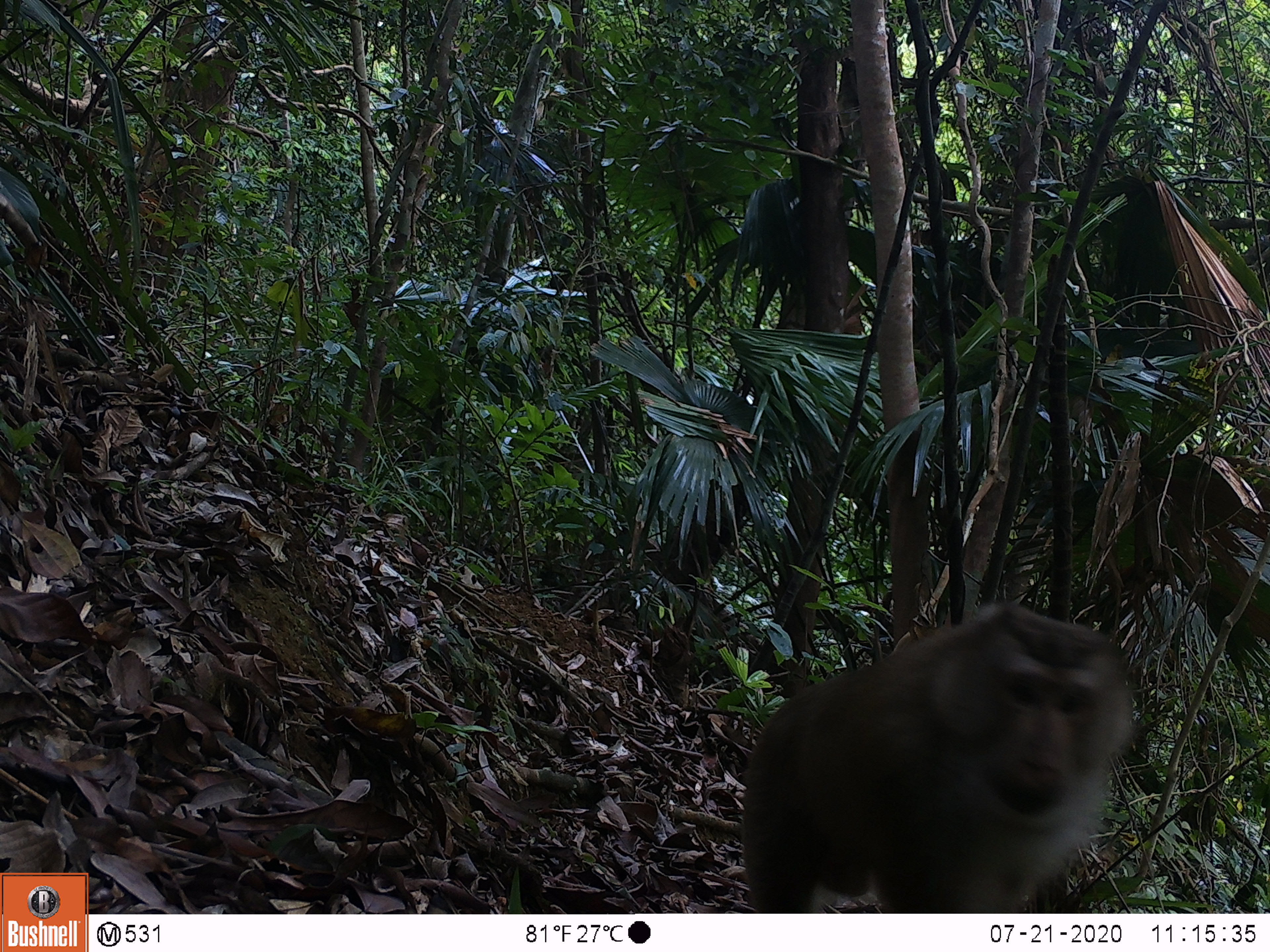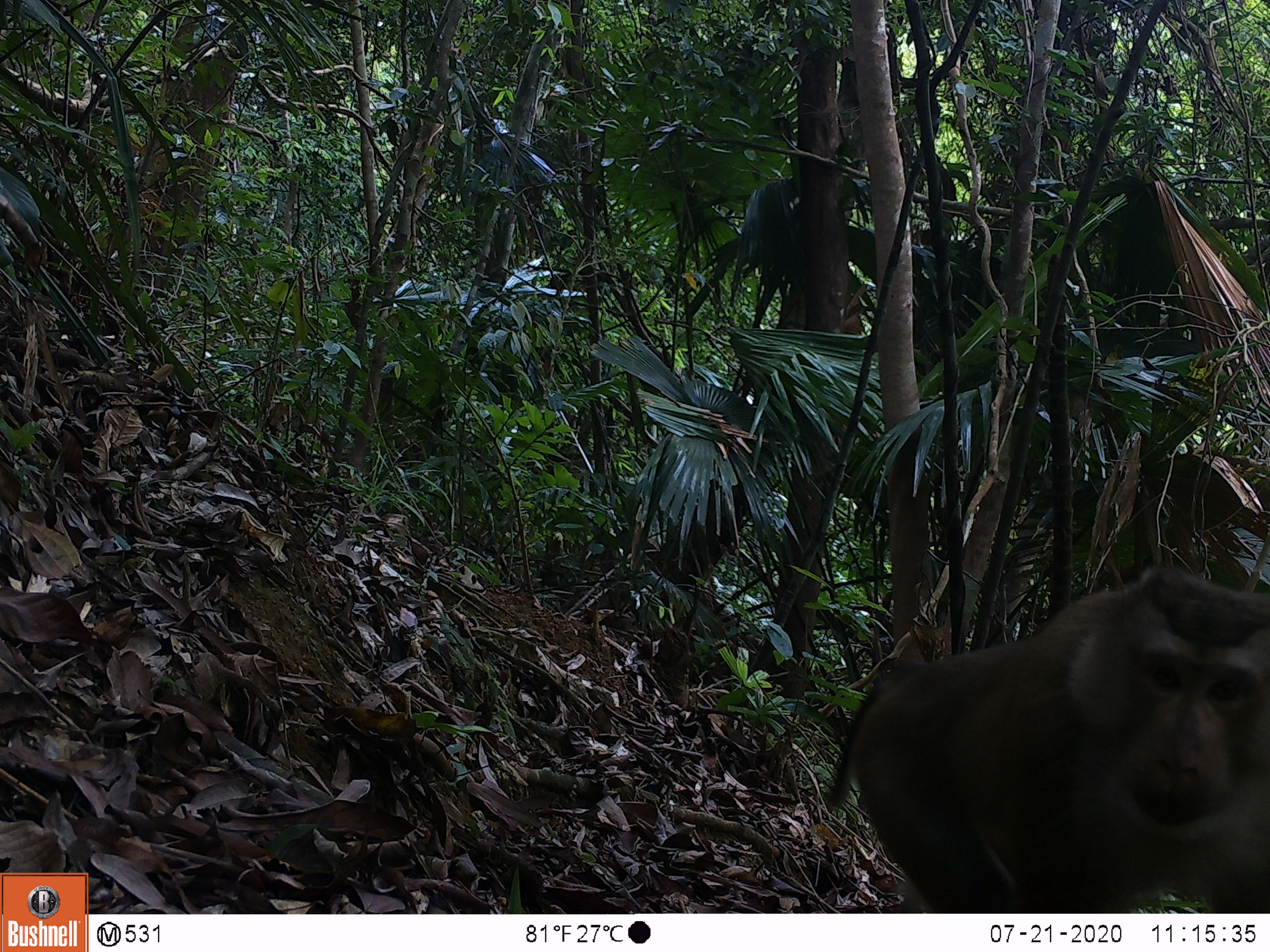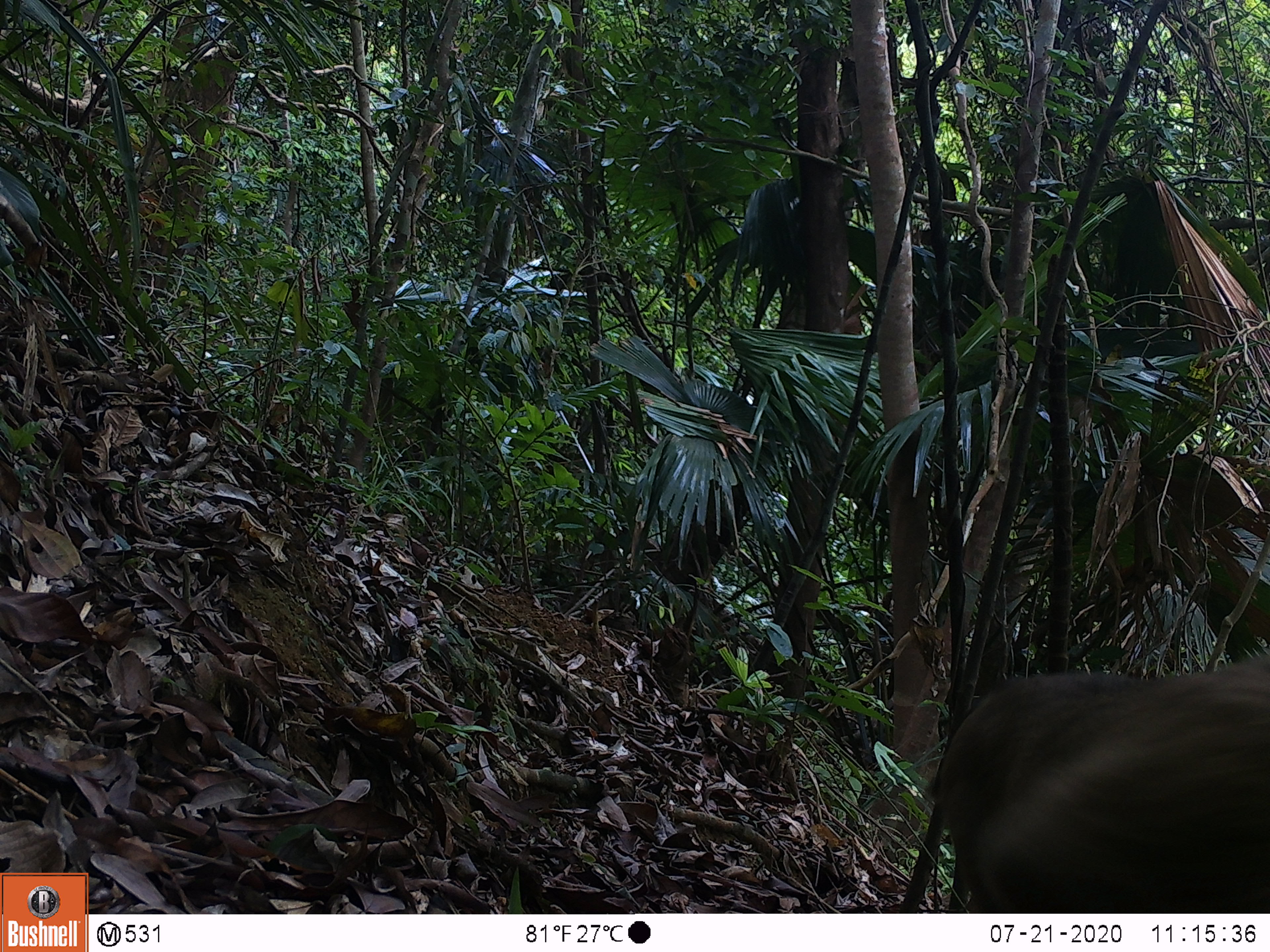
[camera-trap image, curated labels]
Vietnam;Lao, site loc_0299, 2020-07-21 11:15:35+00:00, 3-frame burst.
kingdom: Animalia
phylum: Chordata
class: Mammalia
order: Primates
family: Cercopithecidae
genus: Macaca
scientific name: Macaca nemestrina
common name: pig-tailed macaque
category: pig tailed macaque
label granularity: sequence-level